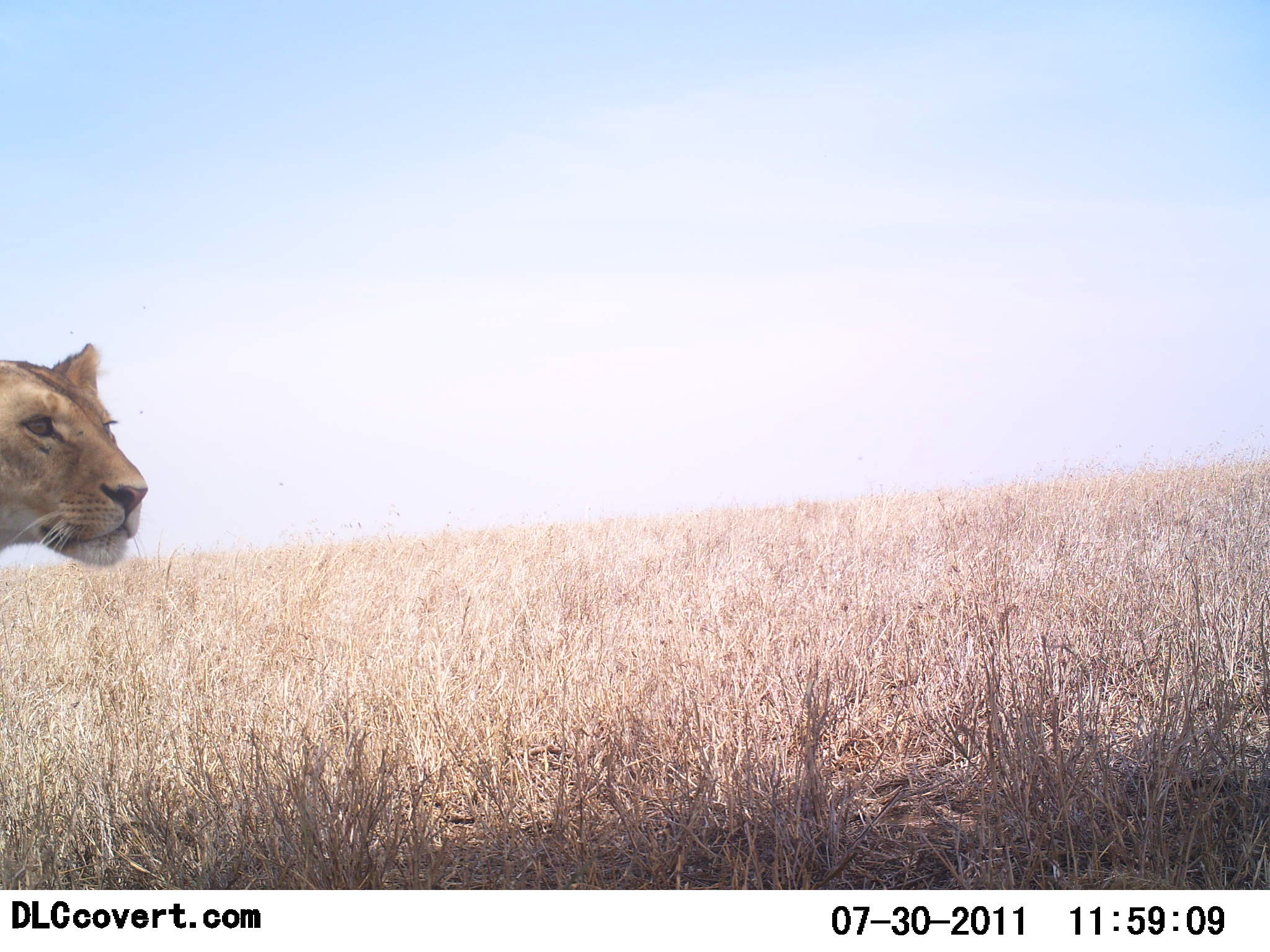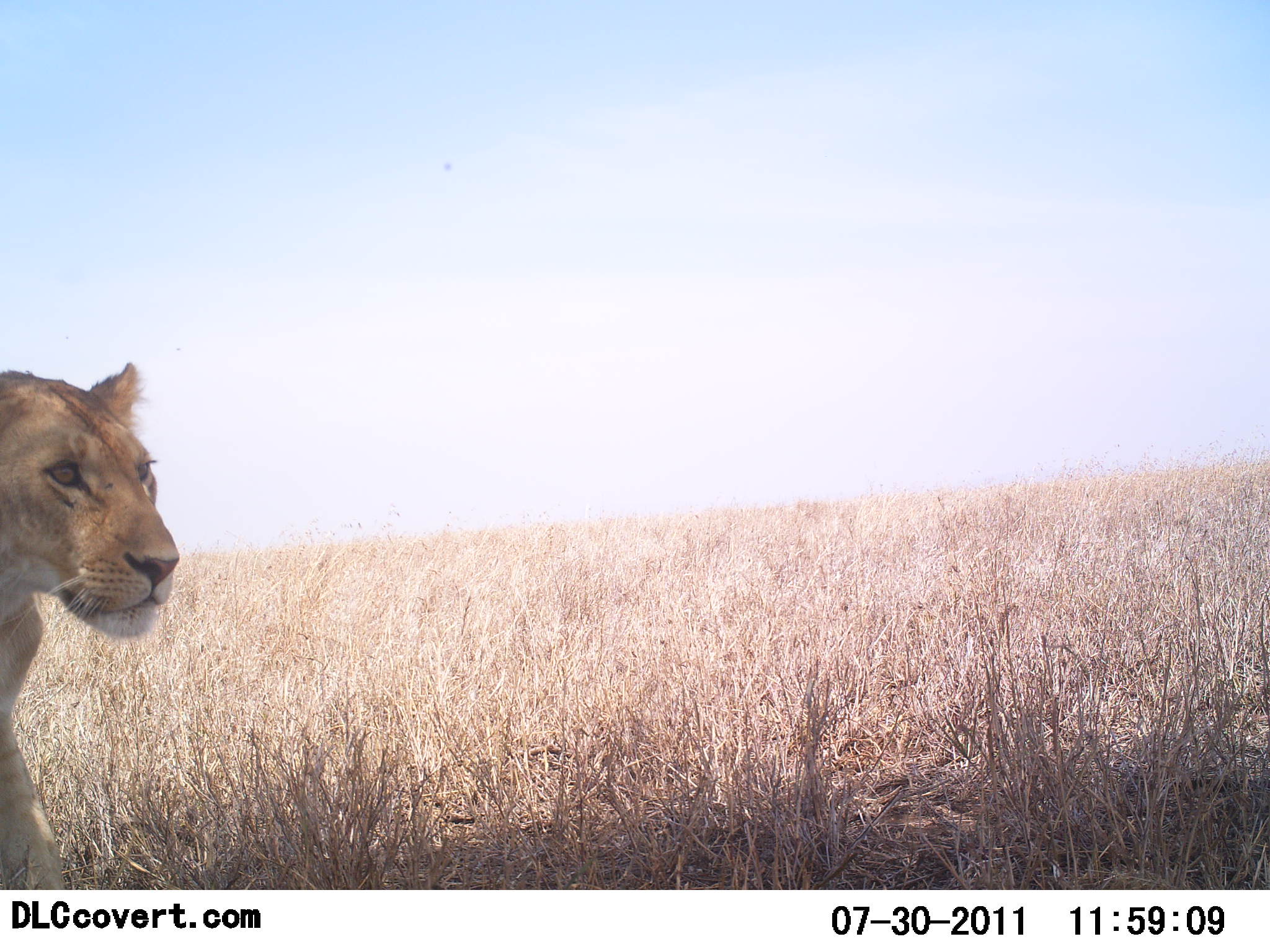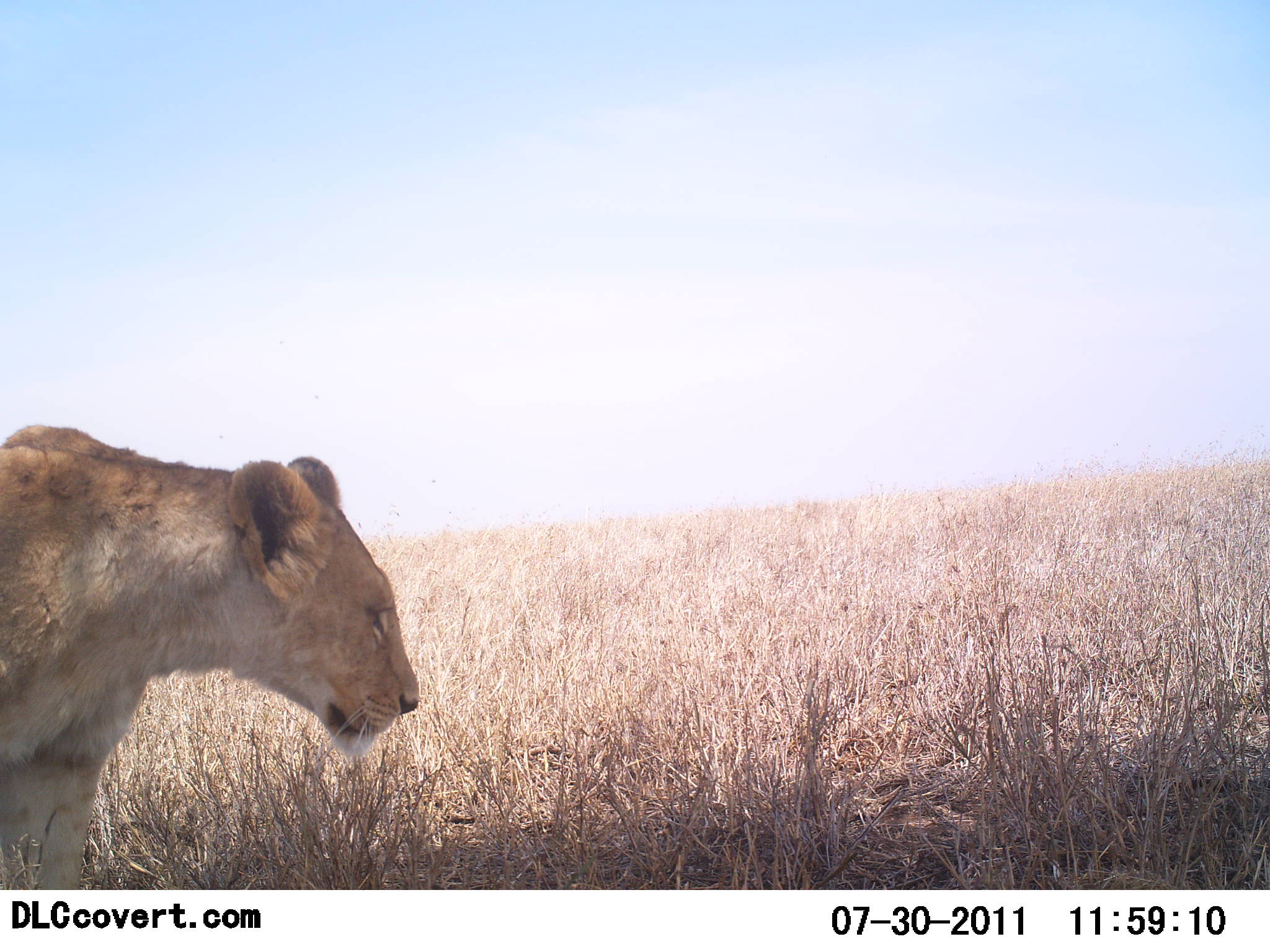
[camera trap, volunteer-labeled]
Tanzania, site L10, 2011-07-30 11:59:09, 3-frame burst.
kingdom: Animalia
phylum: Chordata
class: Mammalia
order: Carnivora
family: Felidae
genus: Panthera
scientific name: Panthera leo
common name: lion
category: lionfemale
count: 1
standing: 9%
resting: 0%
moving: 91%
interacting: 0%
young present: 0%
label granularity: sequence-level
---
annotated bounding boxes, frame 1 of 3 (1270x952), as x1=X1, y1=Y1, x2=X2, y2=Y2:
animal: x1=0, y1=343, x2=148, y2=569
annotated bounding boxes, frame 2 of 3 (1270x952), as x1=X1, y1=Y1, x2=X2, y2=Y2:
animal: x1=0, y1=365, x2=180, y2=888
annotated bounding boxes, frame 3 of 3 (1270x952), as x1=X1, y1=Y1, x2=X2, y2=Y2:
animal: x1=0, y1=426, x2=420, y2=889